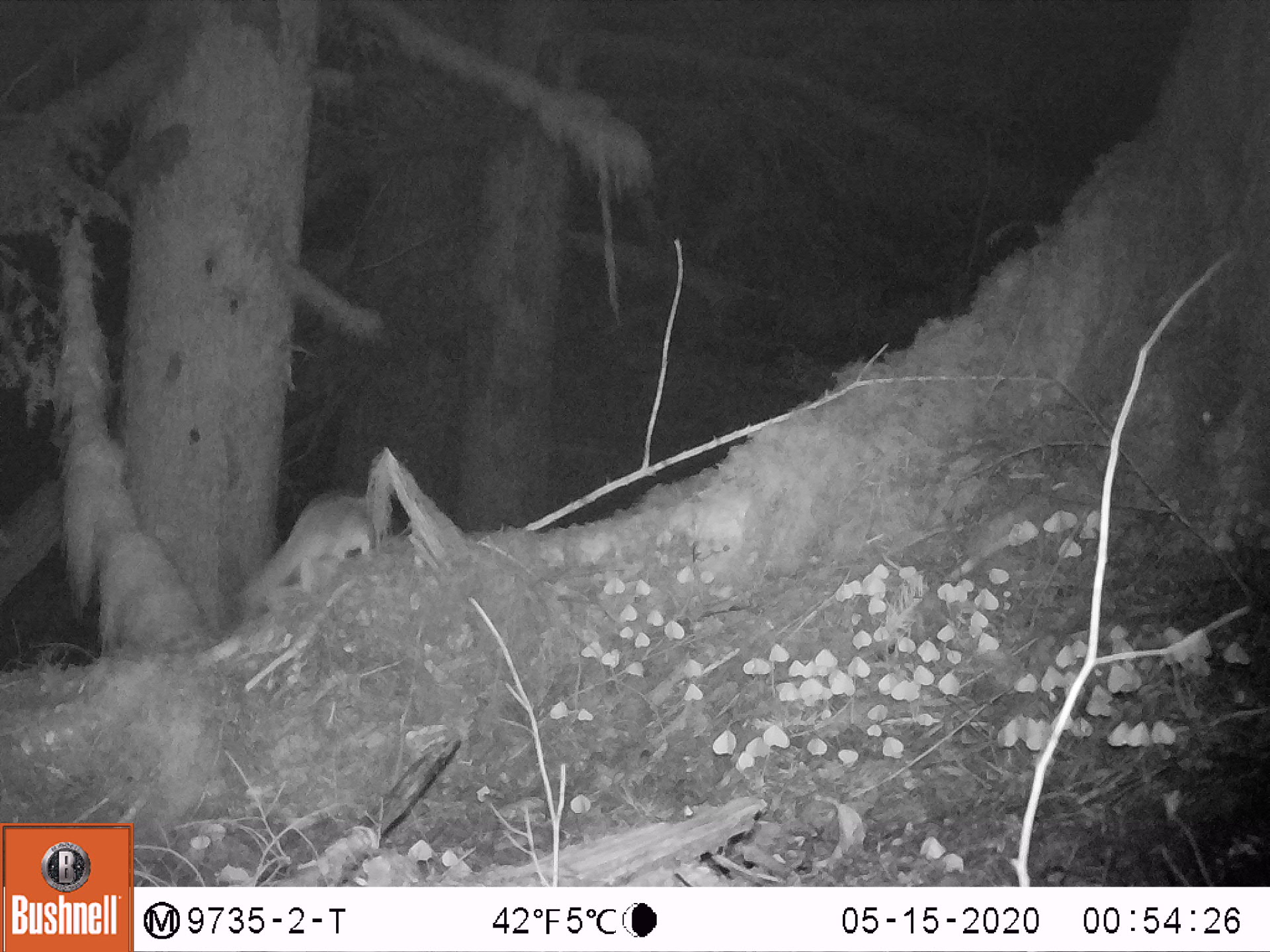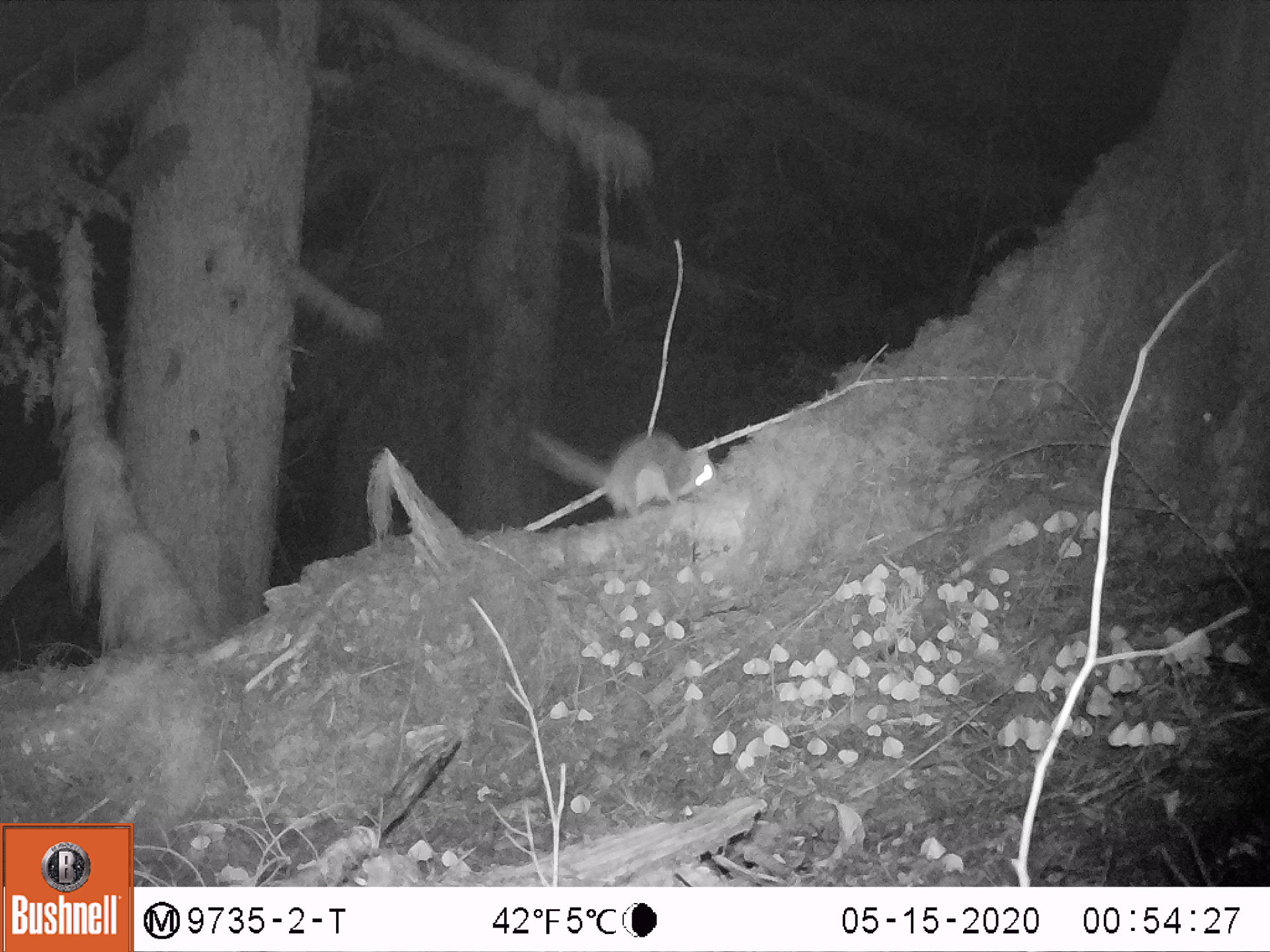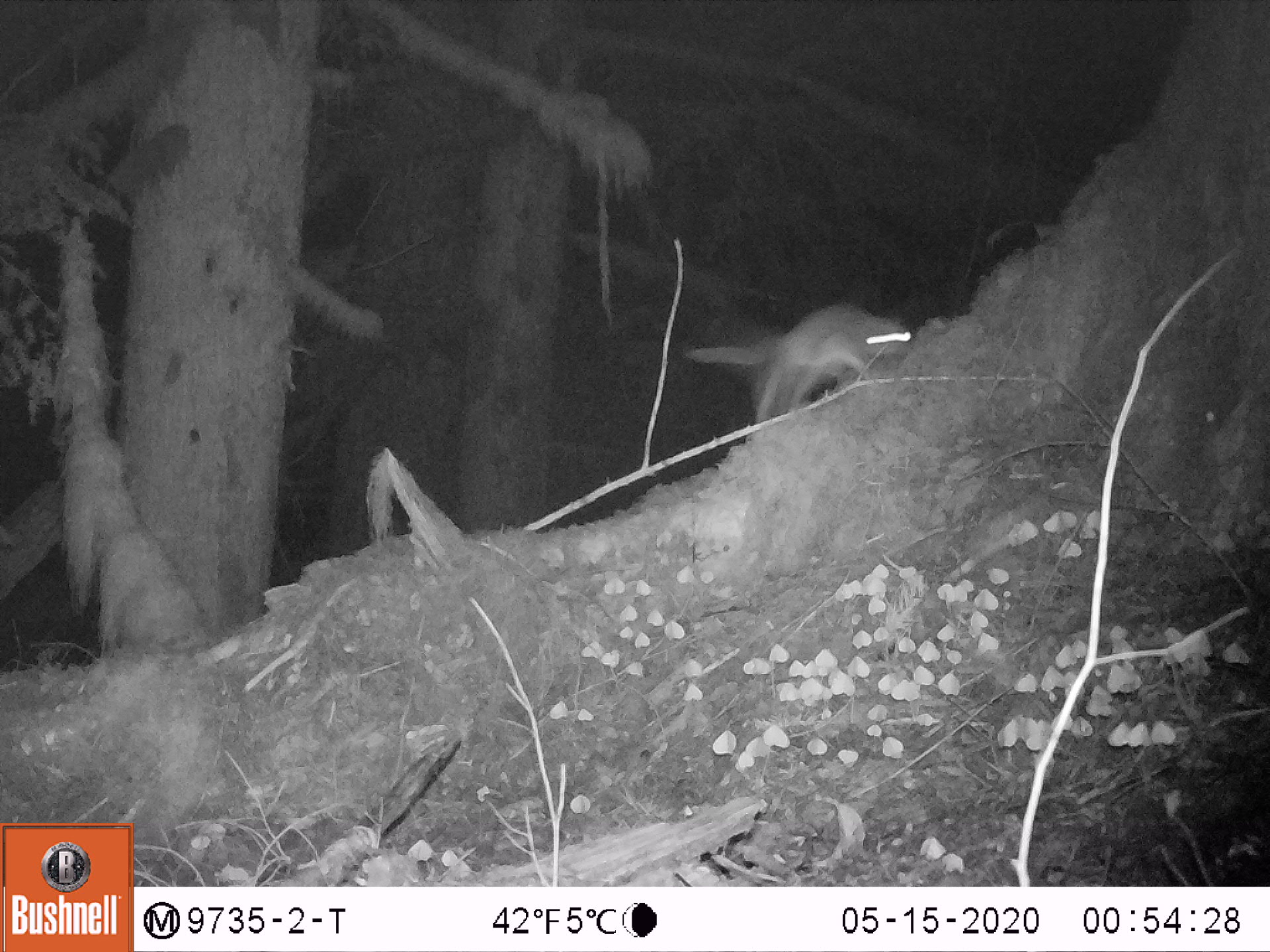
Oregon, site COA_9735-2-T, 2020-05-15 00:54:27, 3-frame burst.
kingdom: Animalia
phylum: Chordata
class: Mammalia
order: Rodentia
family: Sciuridae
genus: Glaucomys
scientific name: Glaucomys oregonensis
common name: humboldt's flying squirrel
Humboldt's flying squirrel (Glaucomys oregonensis).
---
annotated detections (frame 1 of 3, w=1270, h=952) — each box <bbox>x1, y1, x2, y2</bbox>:
humboldt's flying squirrel: <bbox>237, 483, 387, 617</bbox>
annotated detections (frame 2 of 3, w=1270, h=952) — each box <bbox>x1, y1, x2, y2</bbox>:
humboldt's flying squirrel: <bbox>520, 420, 730, 521</bbox>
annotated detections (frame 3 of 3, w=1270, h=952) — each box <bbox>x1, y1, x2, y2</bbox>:
humboldt's flying squirrel: <bbox>669, 289, 923, 430</bbox>